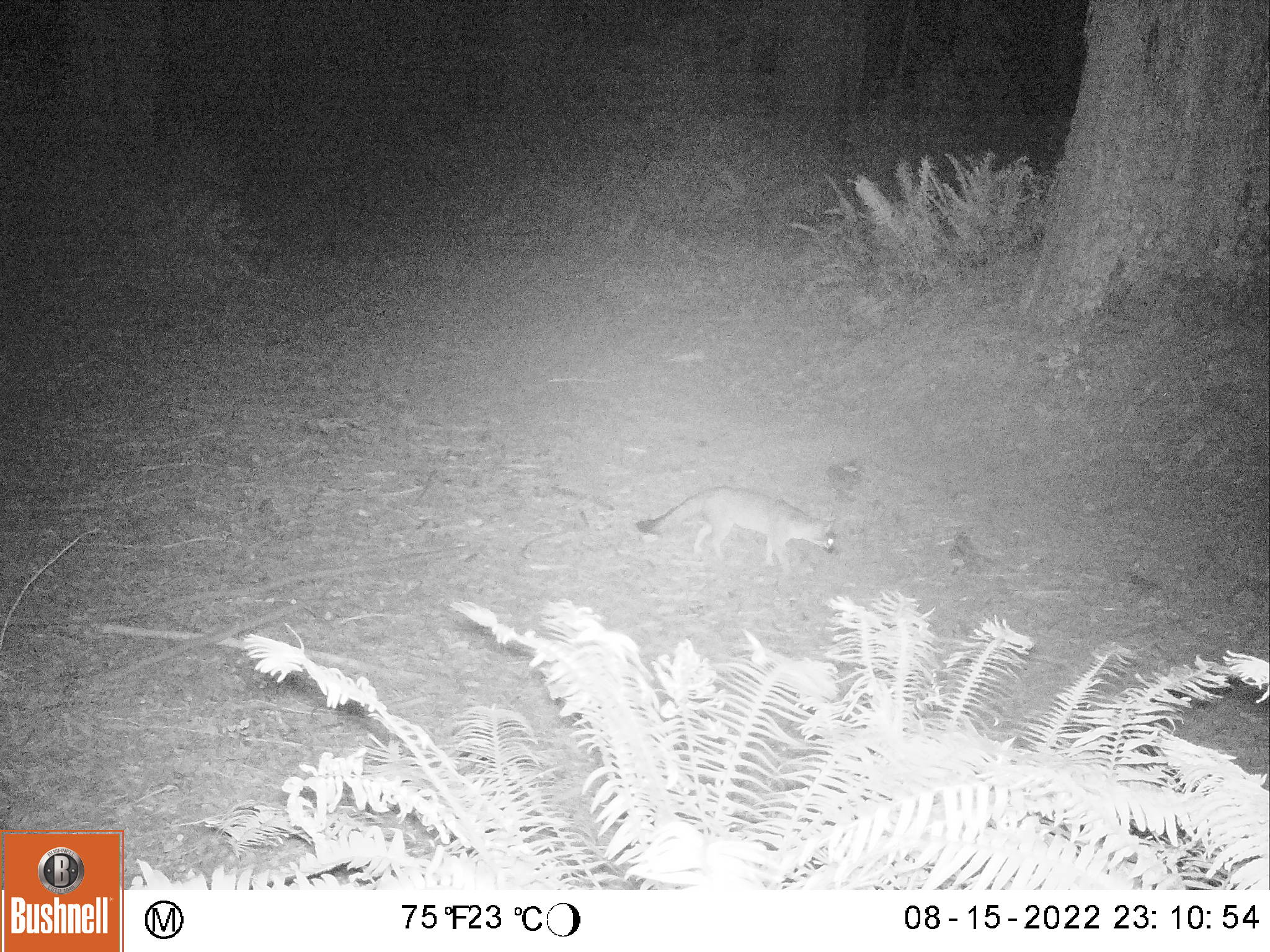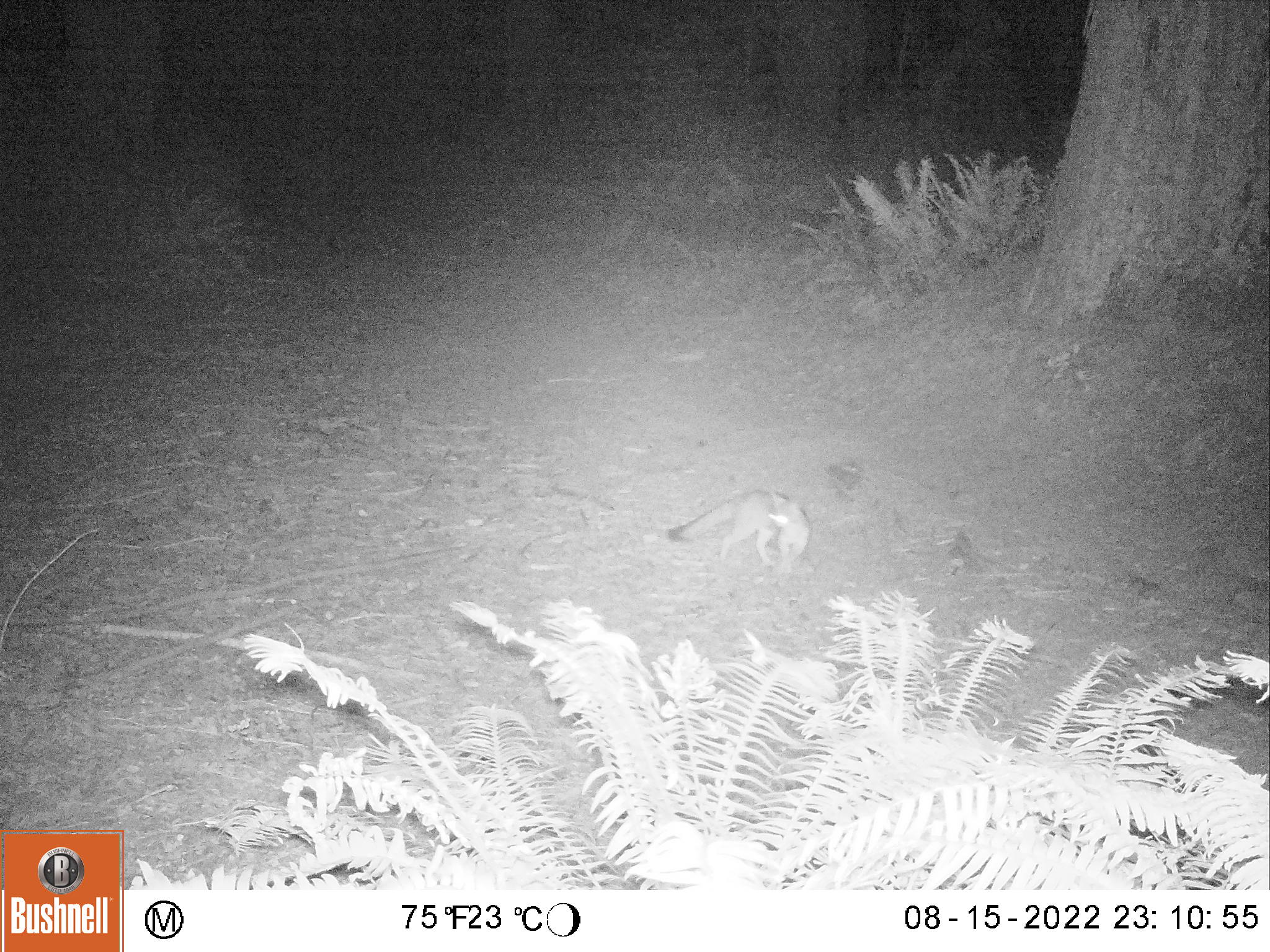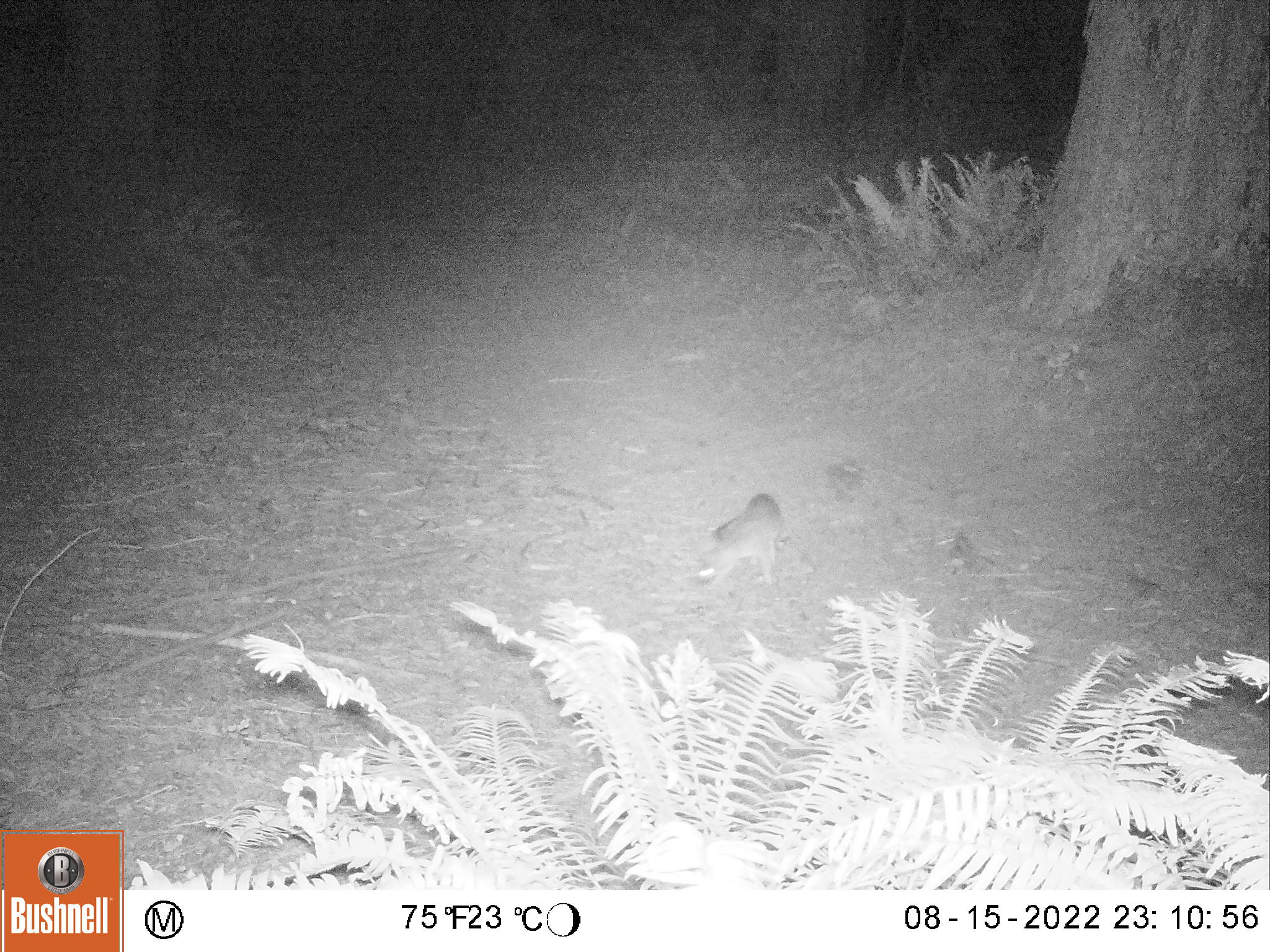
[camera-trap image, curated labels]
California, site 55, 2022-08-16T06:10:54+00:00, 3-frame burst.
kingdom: Animalia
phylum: Chordata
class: Mammalia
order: Carnivora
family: Canidae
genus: Urocyon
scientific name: Urocyon cinereoargenteus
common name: gray fox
Gray fox (Urocyon cinereoargenteus).